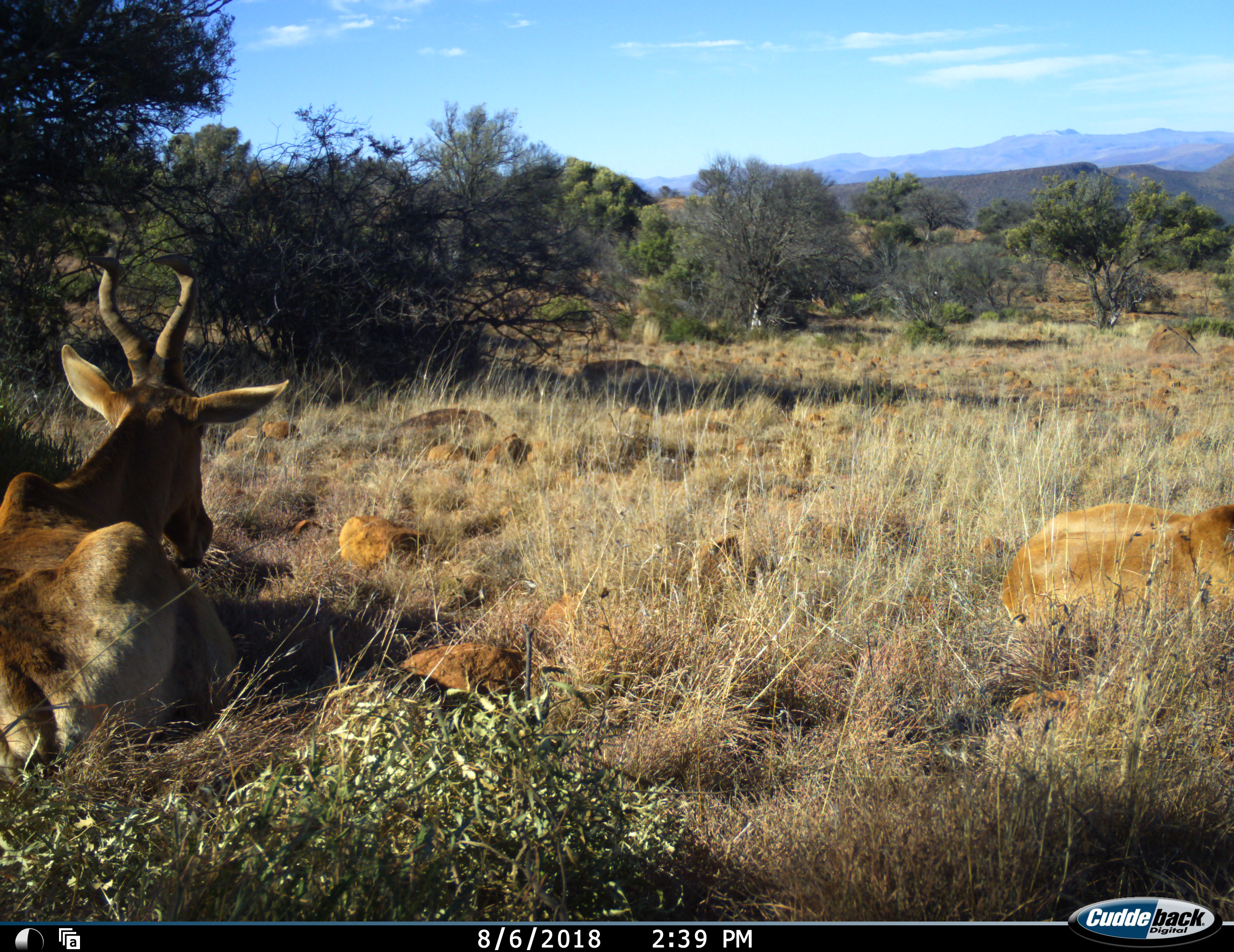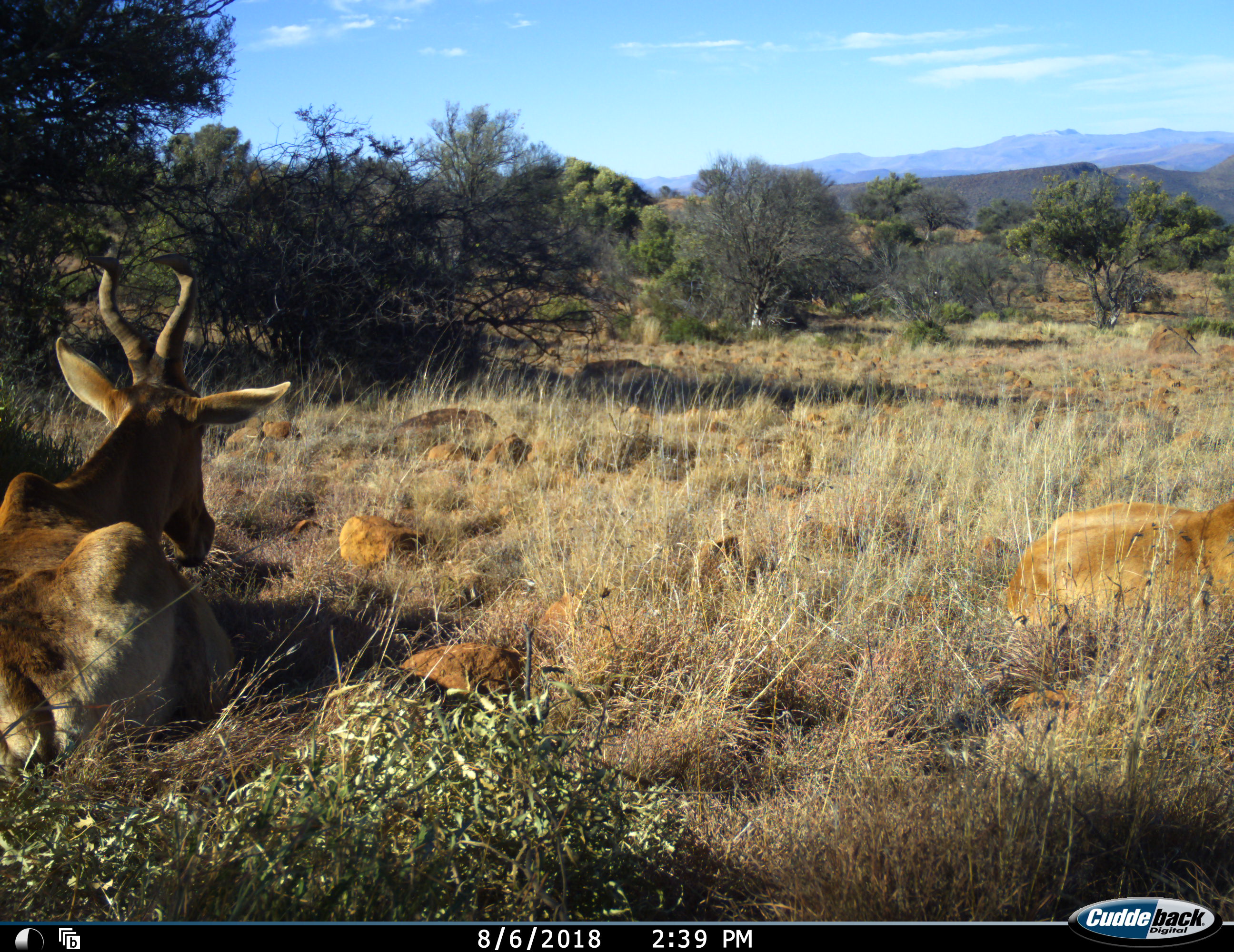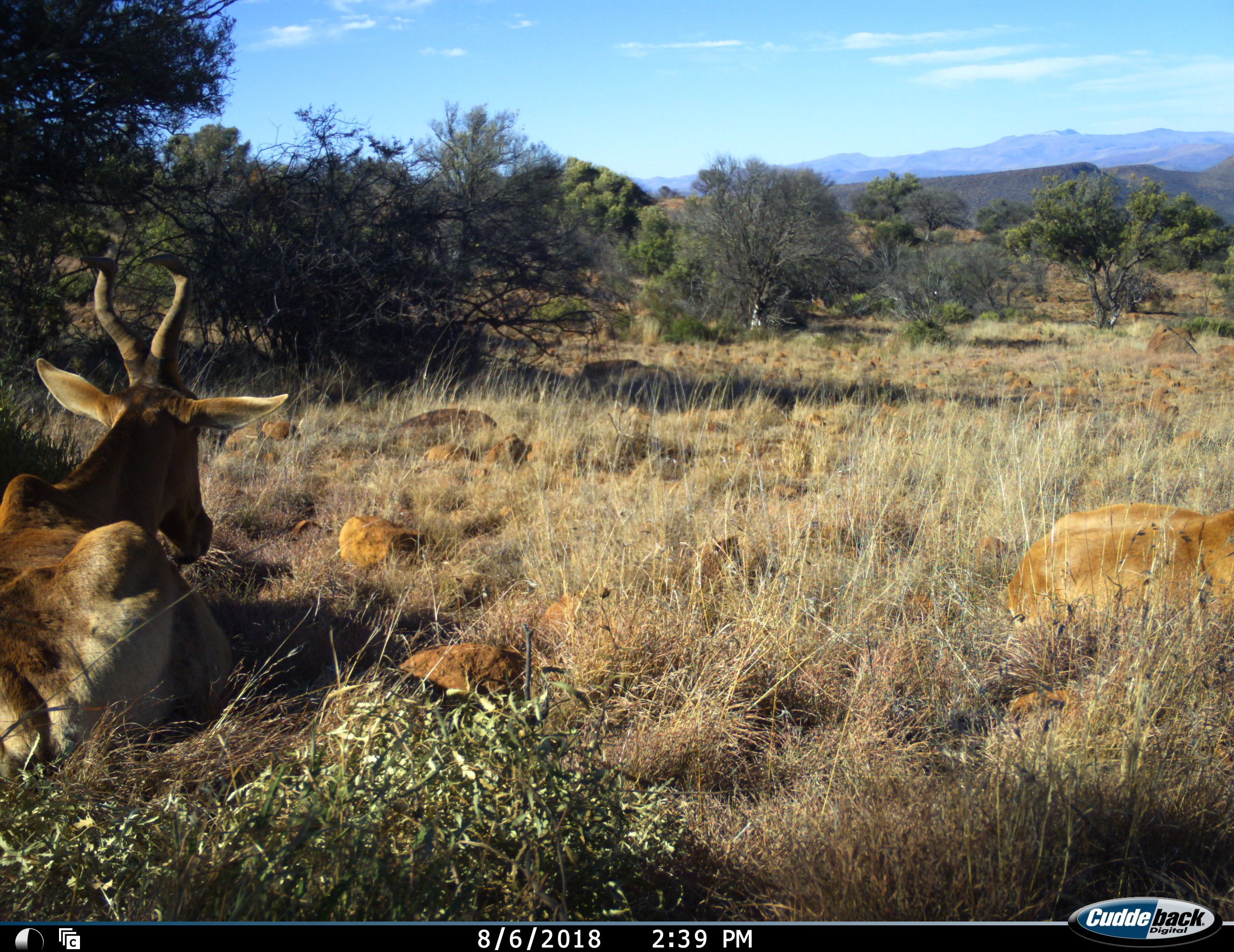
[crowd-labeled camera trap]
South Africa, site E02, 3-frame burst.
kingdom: Animalia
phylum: Chordata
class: Mammalia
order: Artiodactyla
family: Bovidae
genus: Alcelaphus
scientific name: Alcelaphus buselaphus caama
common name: red hartebeest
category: hartebeestred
Hartebeestred (red hartebeest) (Alcelaphus buselaphus caama), count 2. Behavior (volunteer vote fractions): standing 0%, resting 100%, moving 0%, interacting 0%. Young present (vote fraction): 0%. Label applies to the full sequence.